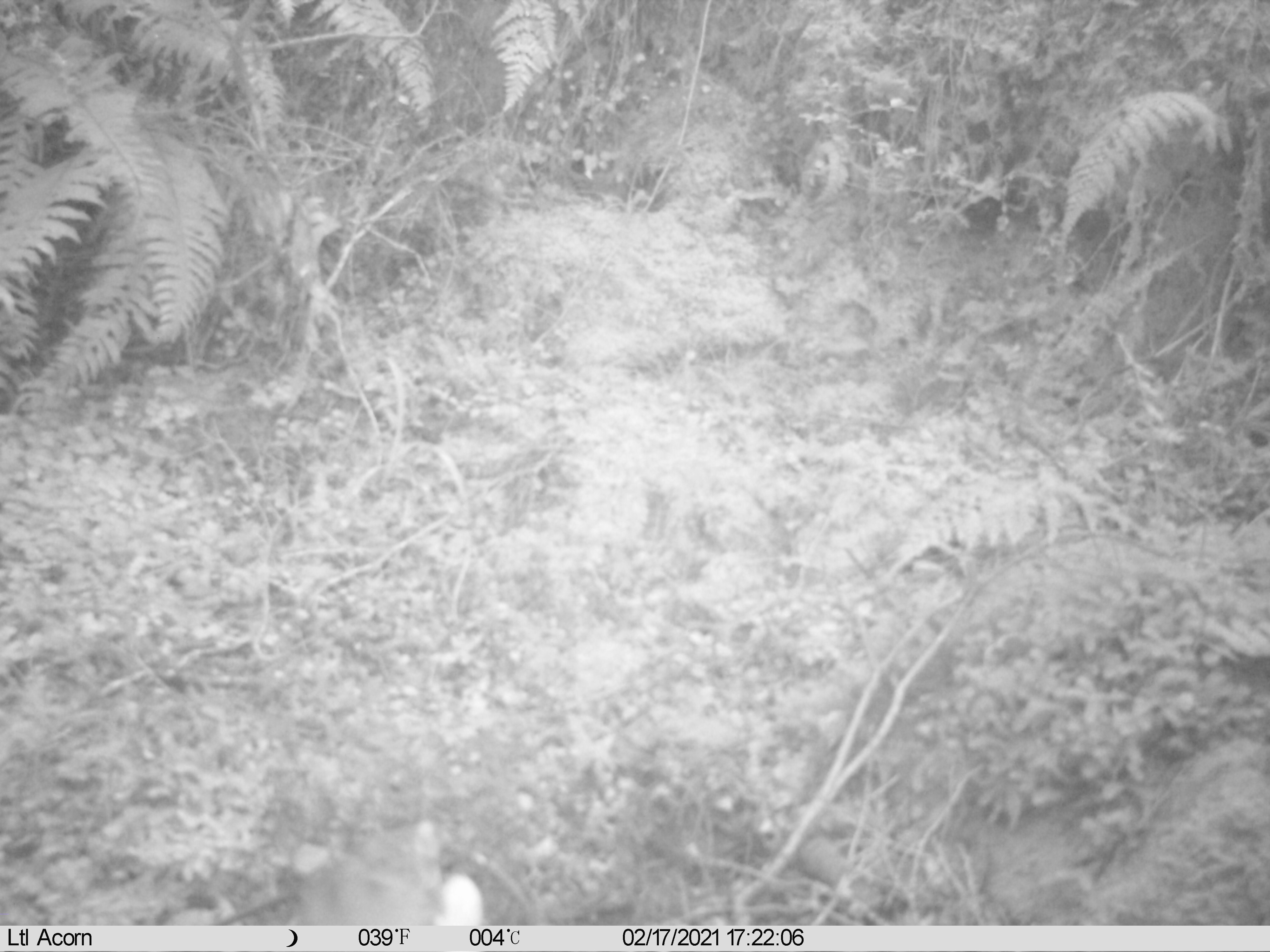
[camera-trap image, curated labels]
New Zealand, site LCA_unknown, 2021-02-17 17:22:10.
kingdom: Animalia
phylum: Chordata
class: Mammalia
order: Carnivora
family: Mustelidae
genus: Mustela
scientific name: Mustela erminea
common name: stoat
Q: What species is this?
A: Stoat (Mustela erminea).